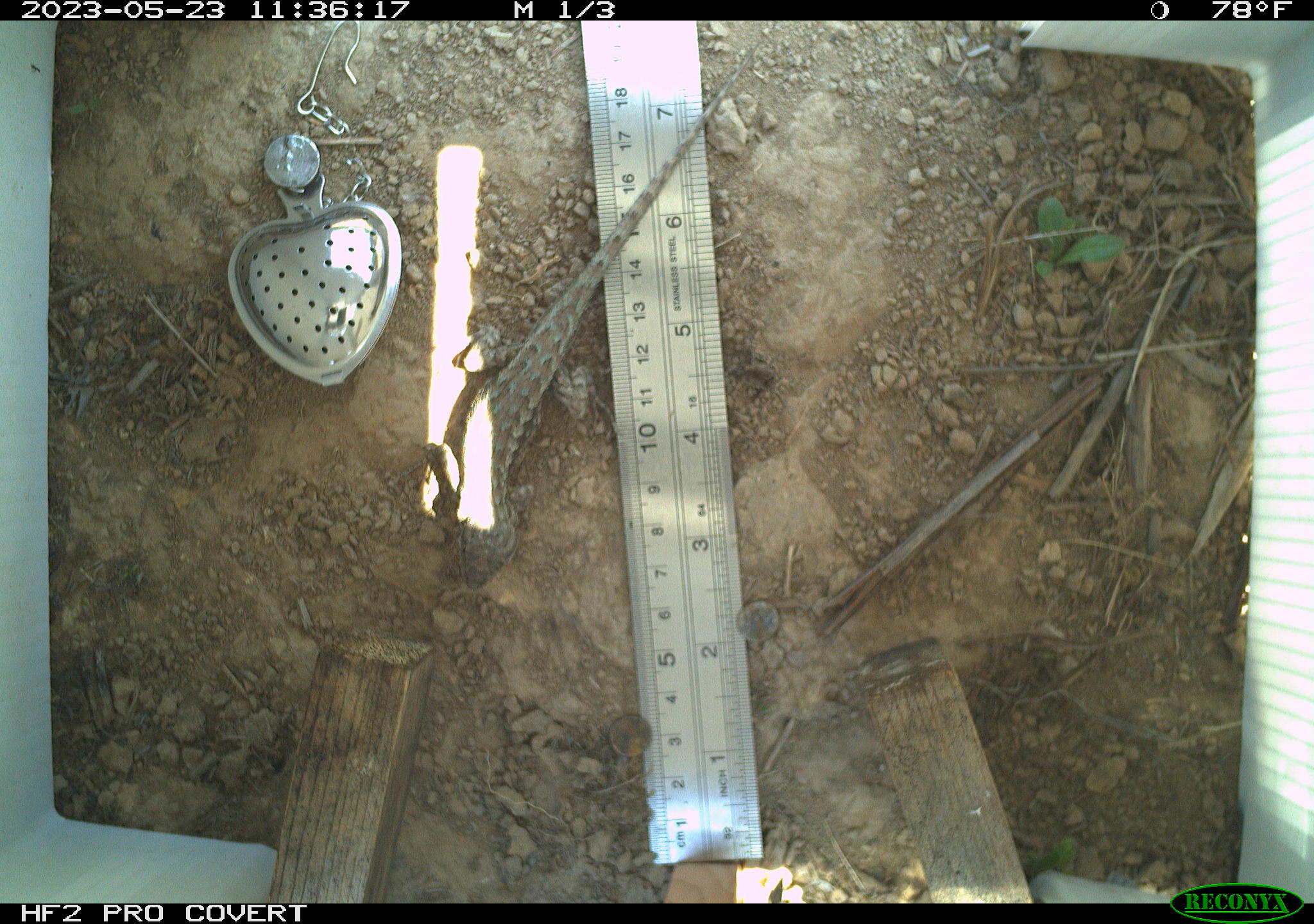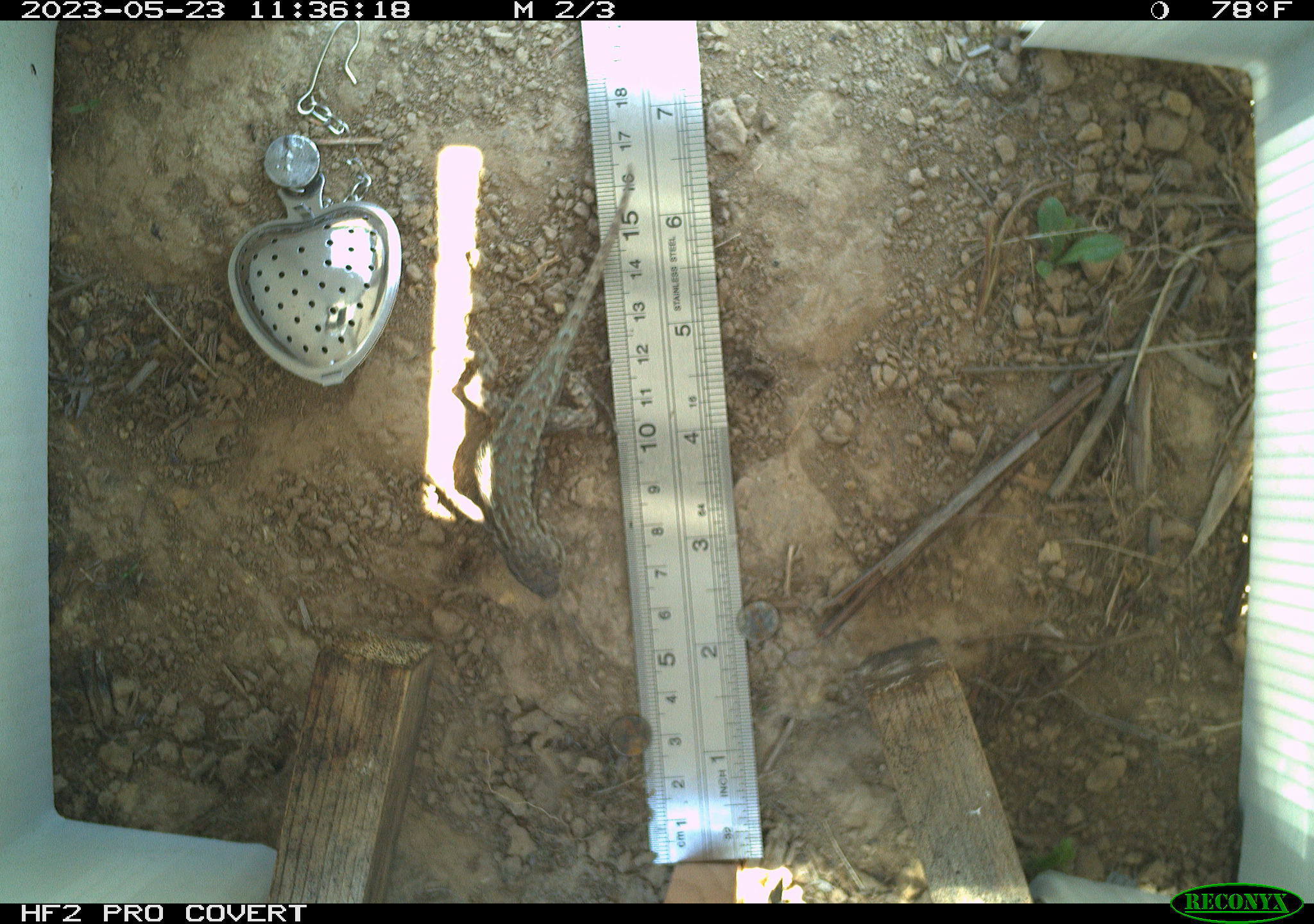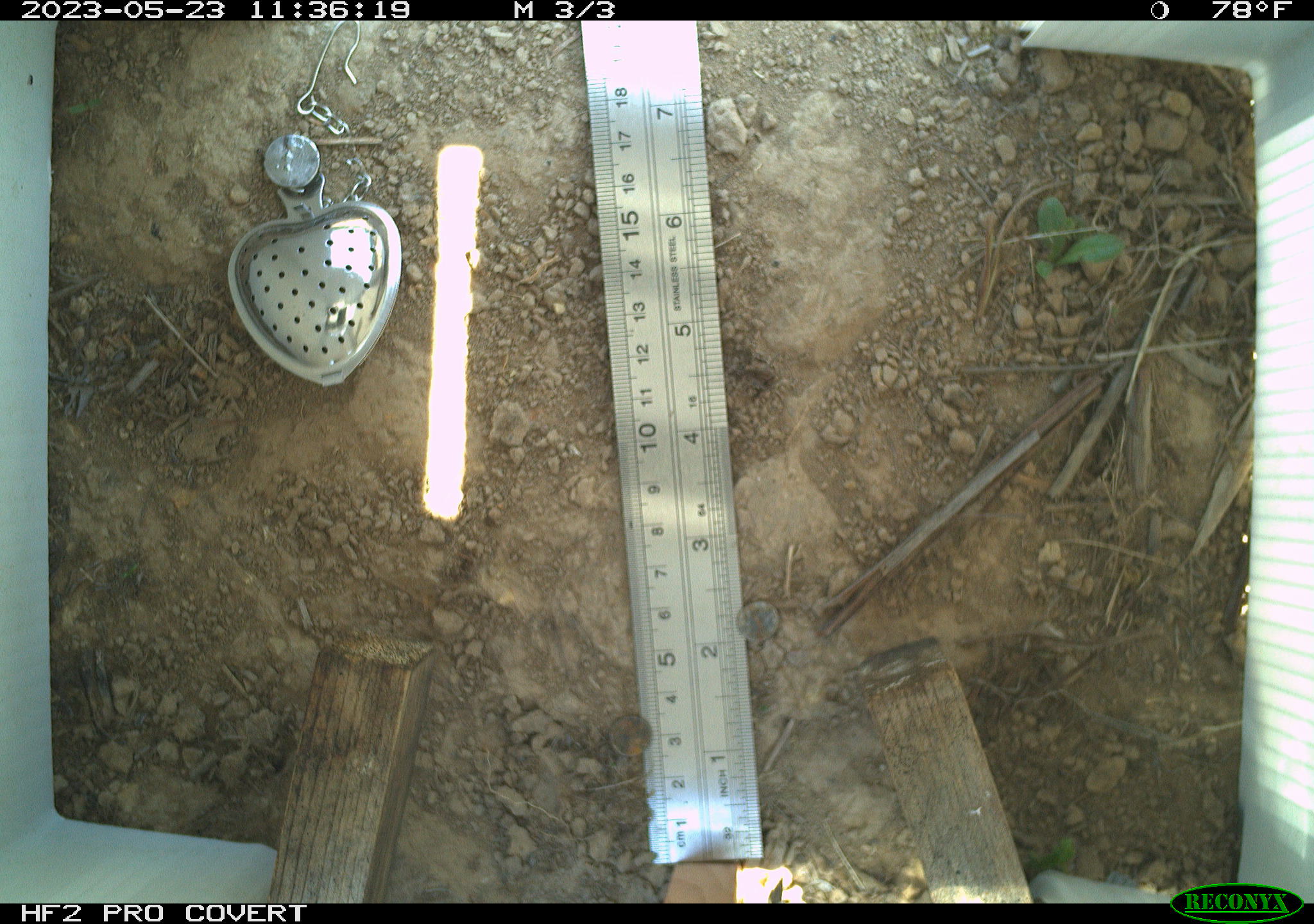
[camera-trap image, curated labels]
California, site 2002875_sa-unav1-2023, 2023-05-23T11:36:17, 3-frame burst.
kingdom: Animalia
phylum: Chordata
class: Reptilia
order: Squamata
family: Phrynosomatidae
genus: Sceloporus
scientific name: Sceloporus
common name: spiny lizards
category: sceloporus species